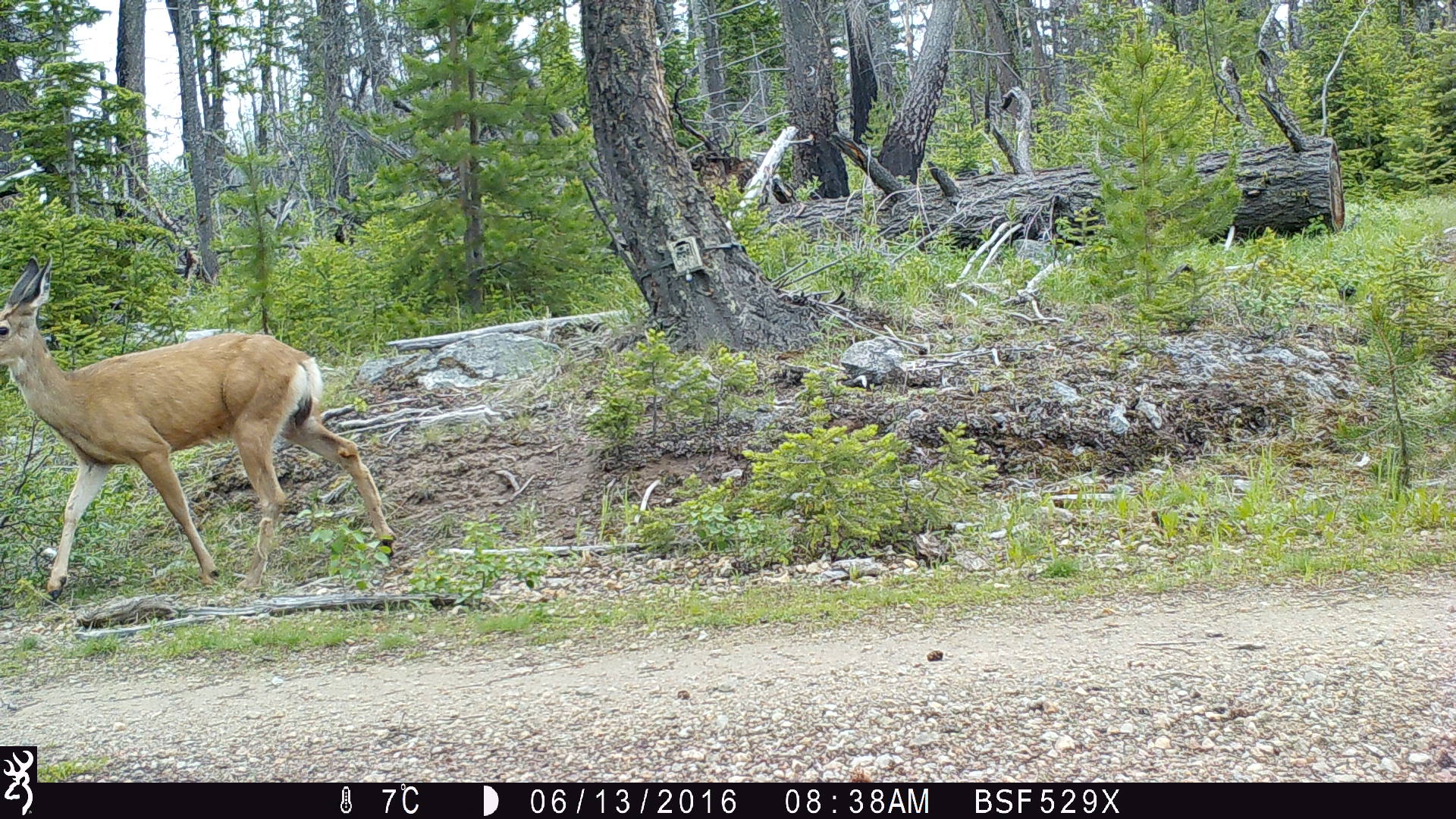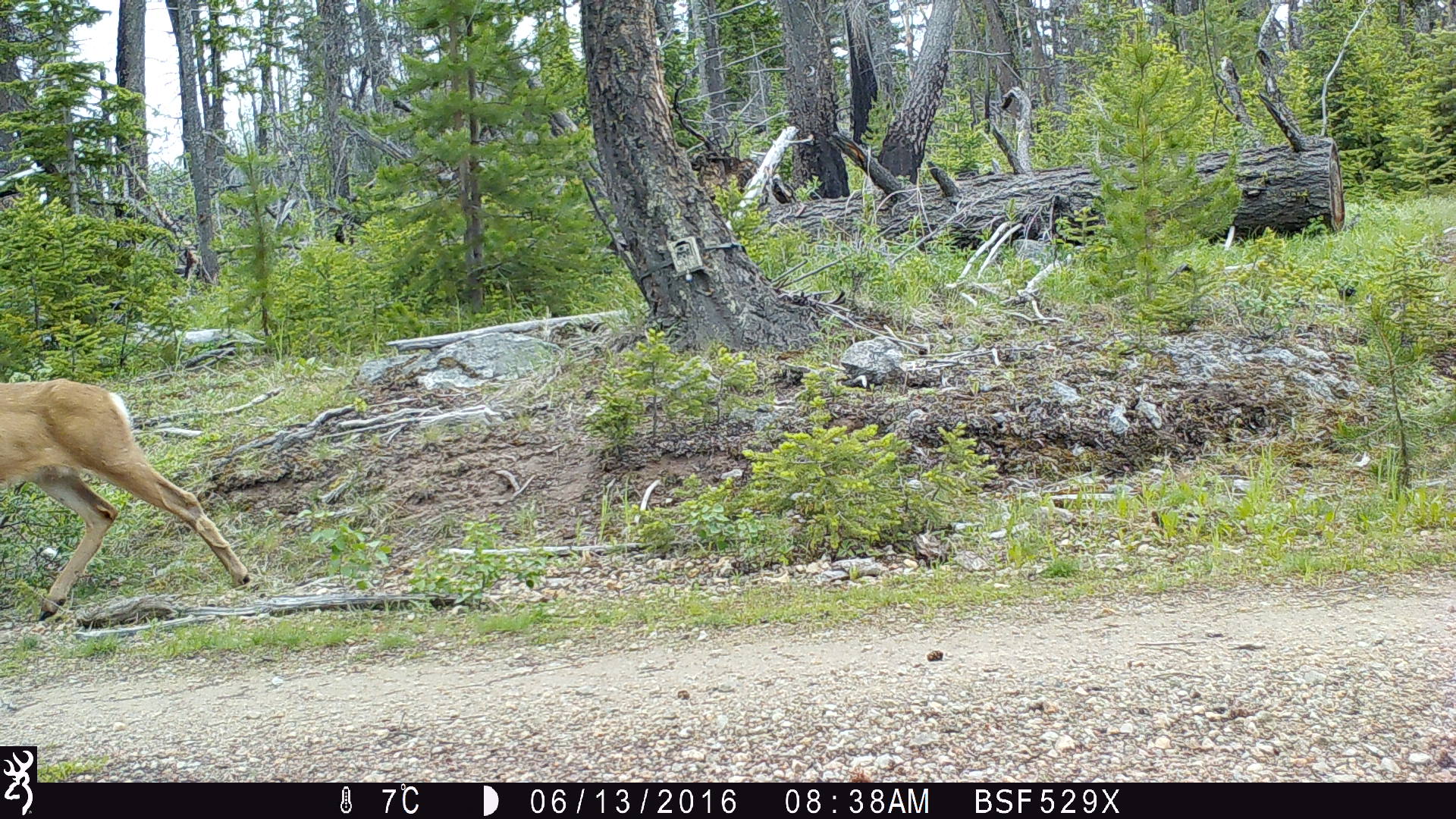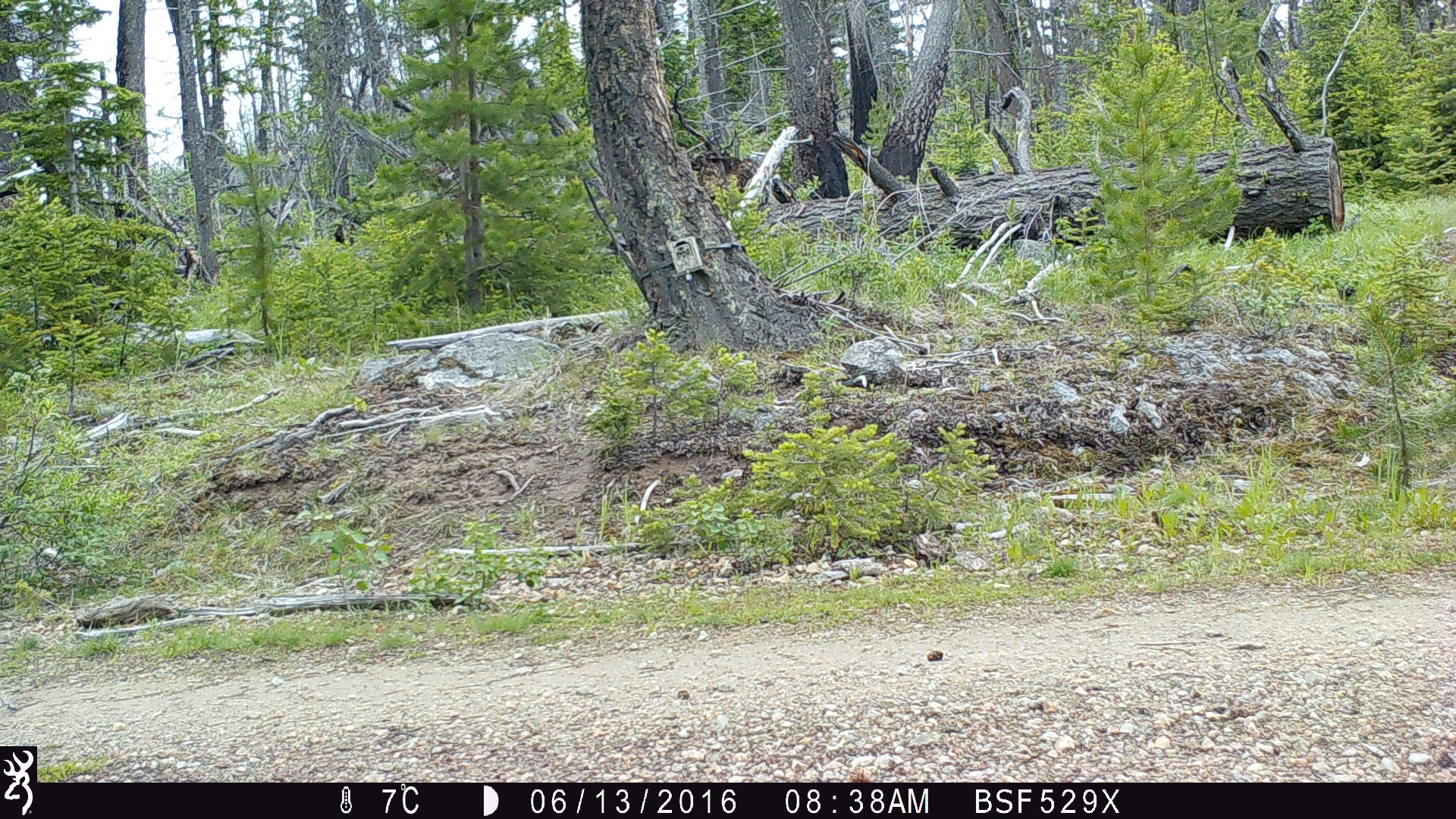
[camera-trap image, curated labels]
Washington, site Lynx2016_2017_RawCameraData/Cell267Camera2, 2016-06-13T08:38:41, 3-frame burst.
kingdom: Animalia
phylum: Chordata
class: Mammalia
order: Artiodactyla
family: Cervidae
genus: Odocoileus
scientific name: Odocoileus hemionus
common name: mule deer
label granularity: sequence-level